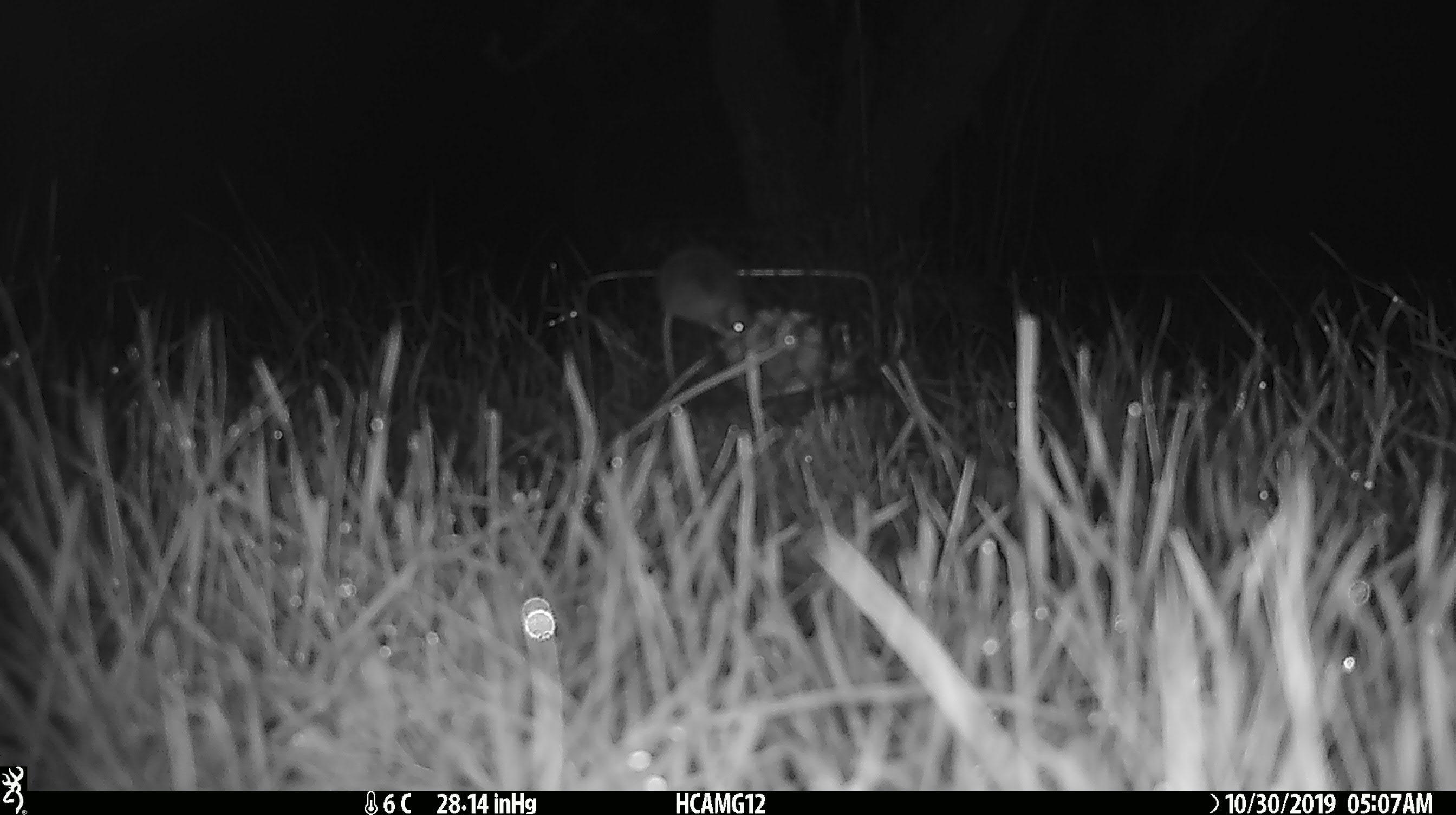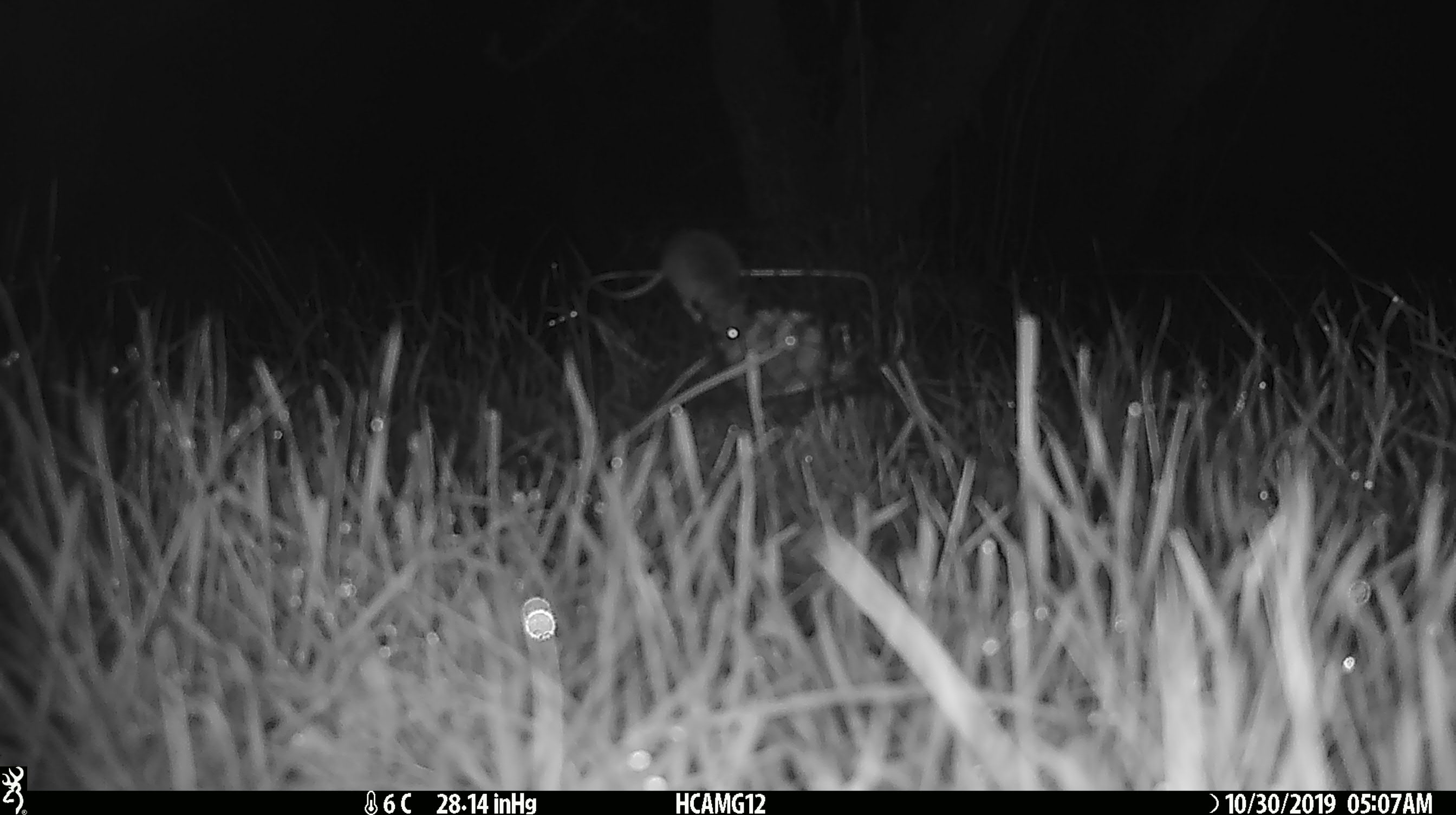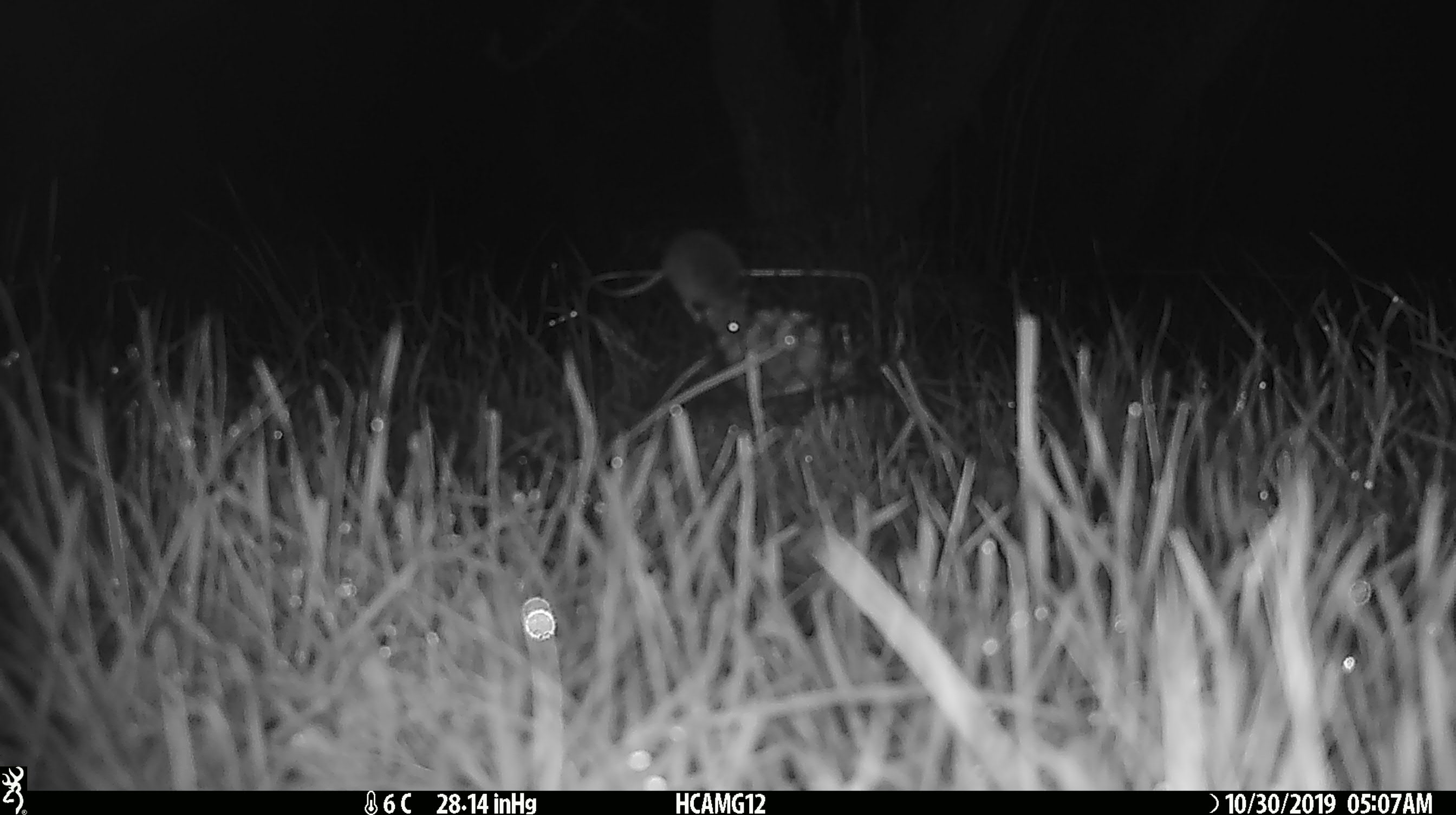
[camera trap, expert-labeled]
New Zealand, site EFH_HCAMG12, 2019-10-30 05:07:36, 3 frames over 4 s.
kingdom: Animalia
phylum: Chordata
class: Mammalia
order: Rodentia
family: Muridae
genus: Mus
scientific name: Mus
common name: mouse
Mouse (Mus).